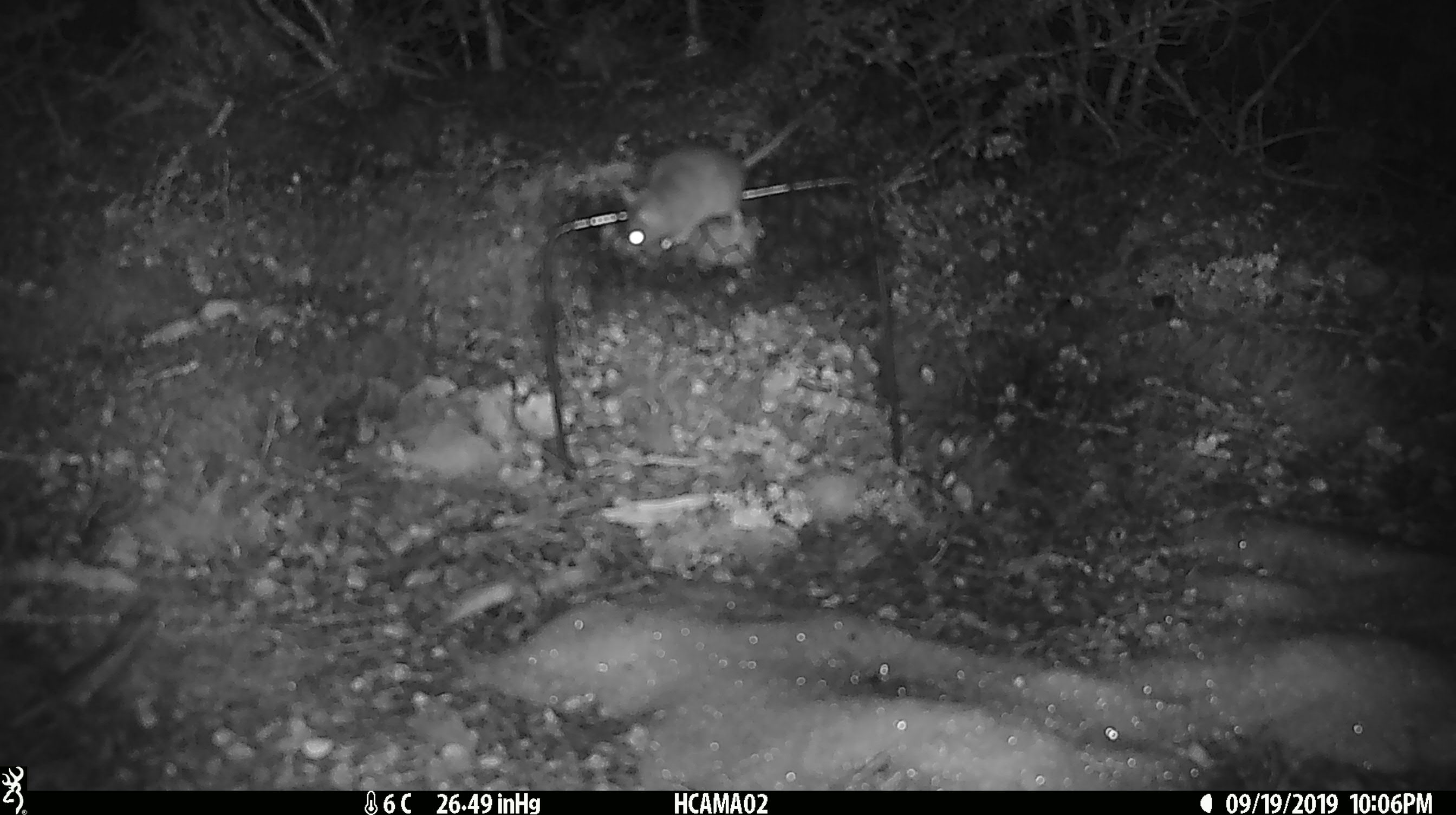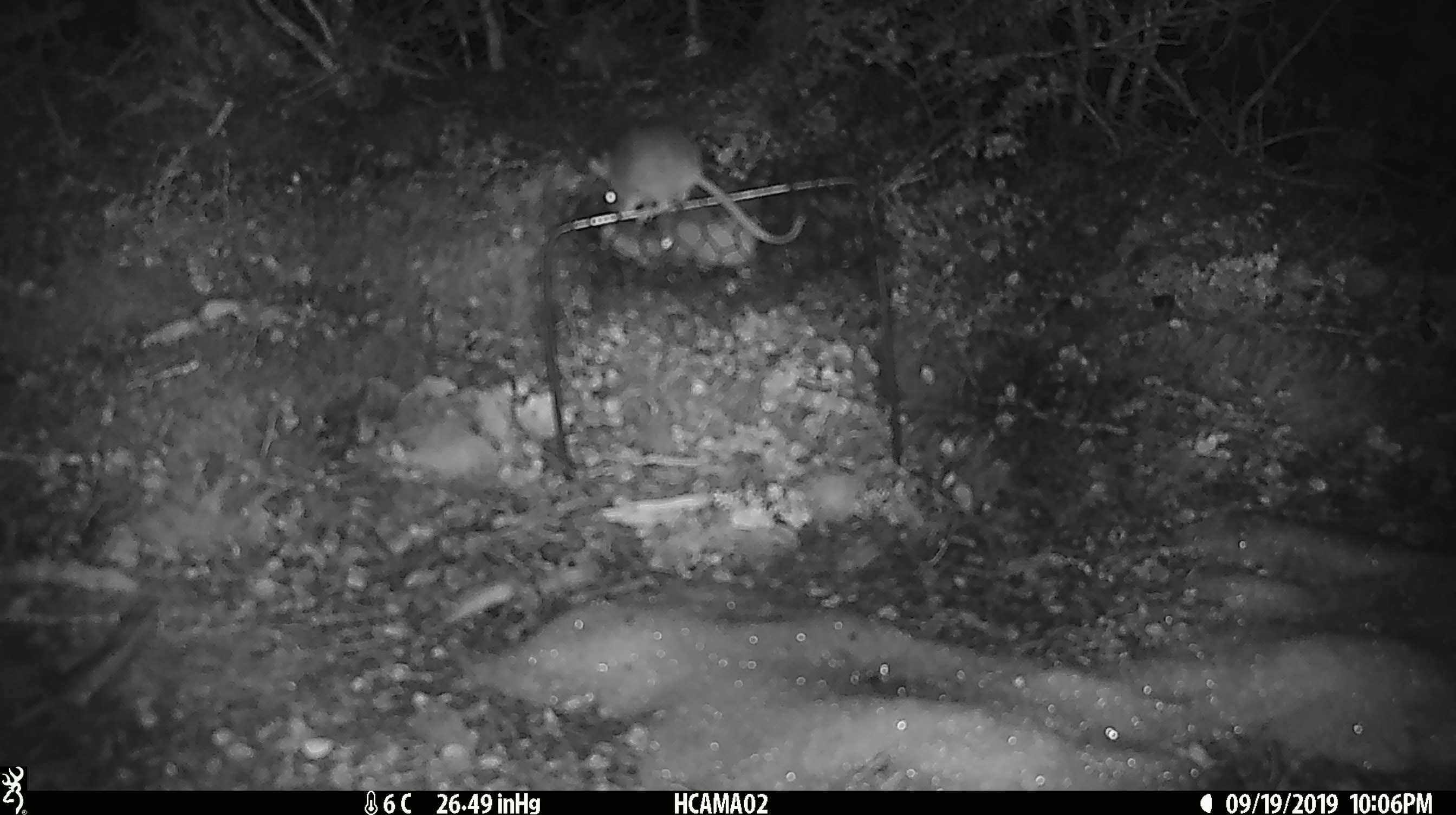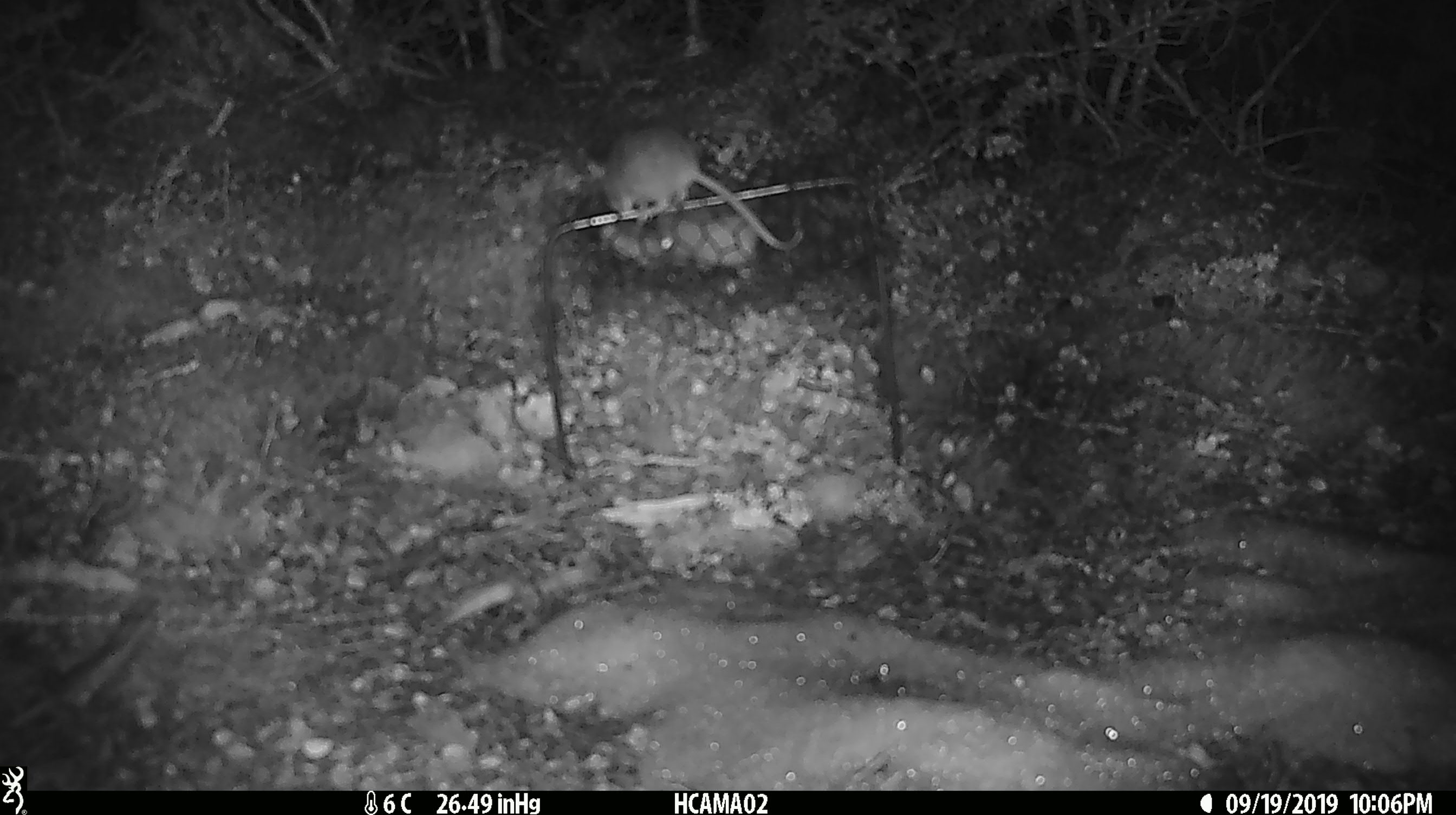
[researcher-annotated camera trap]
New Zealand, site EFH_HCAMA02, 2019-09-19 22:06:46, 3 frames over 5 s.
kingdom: Animalia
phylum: Chordata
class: Mammalia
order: Rodentia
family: Muridae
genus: Mus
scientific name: Mus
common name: mouse